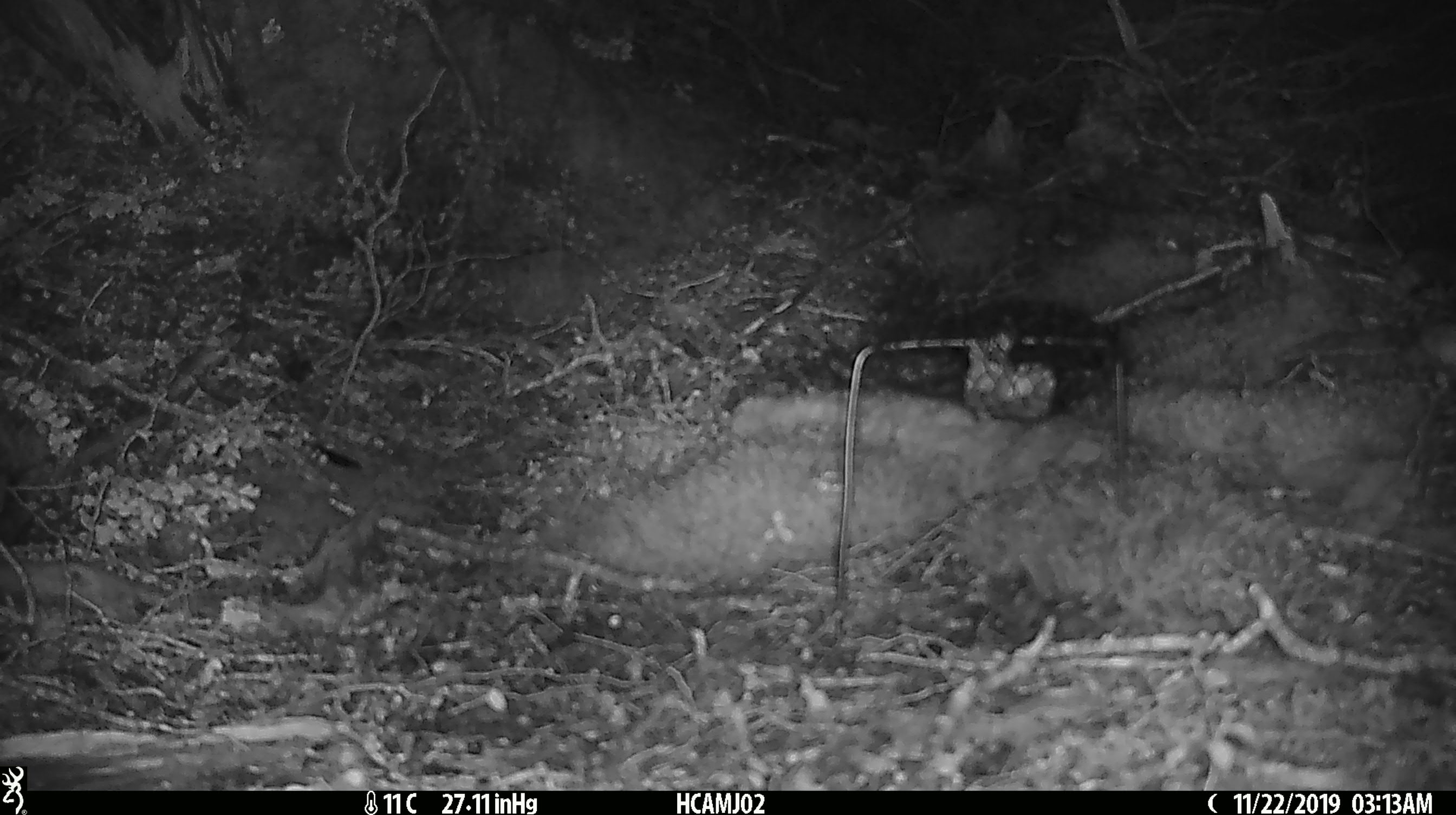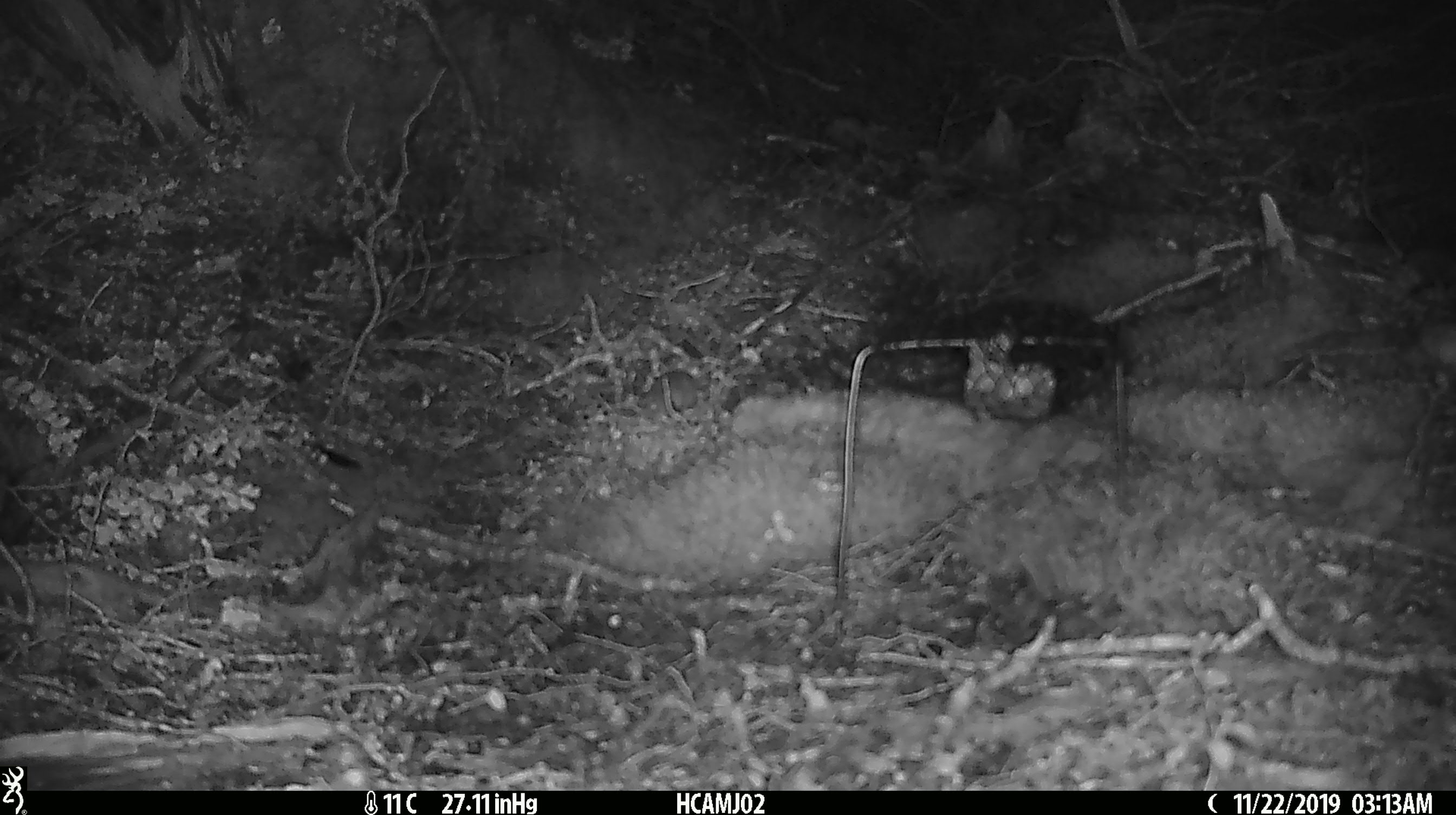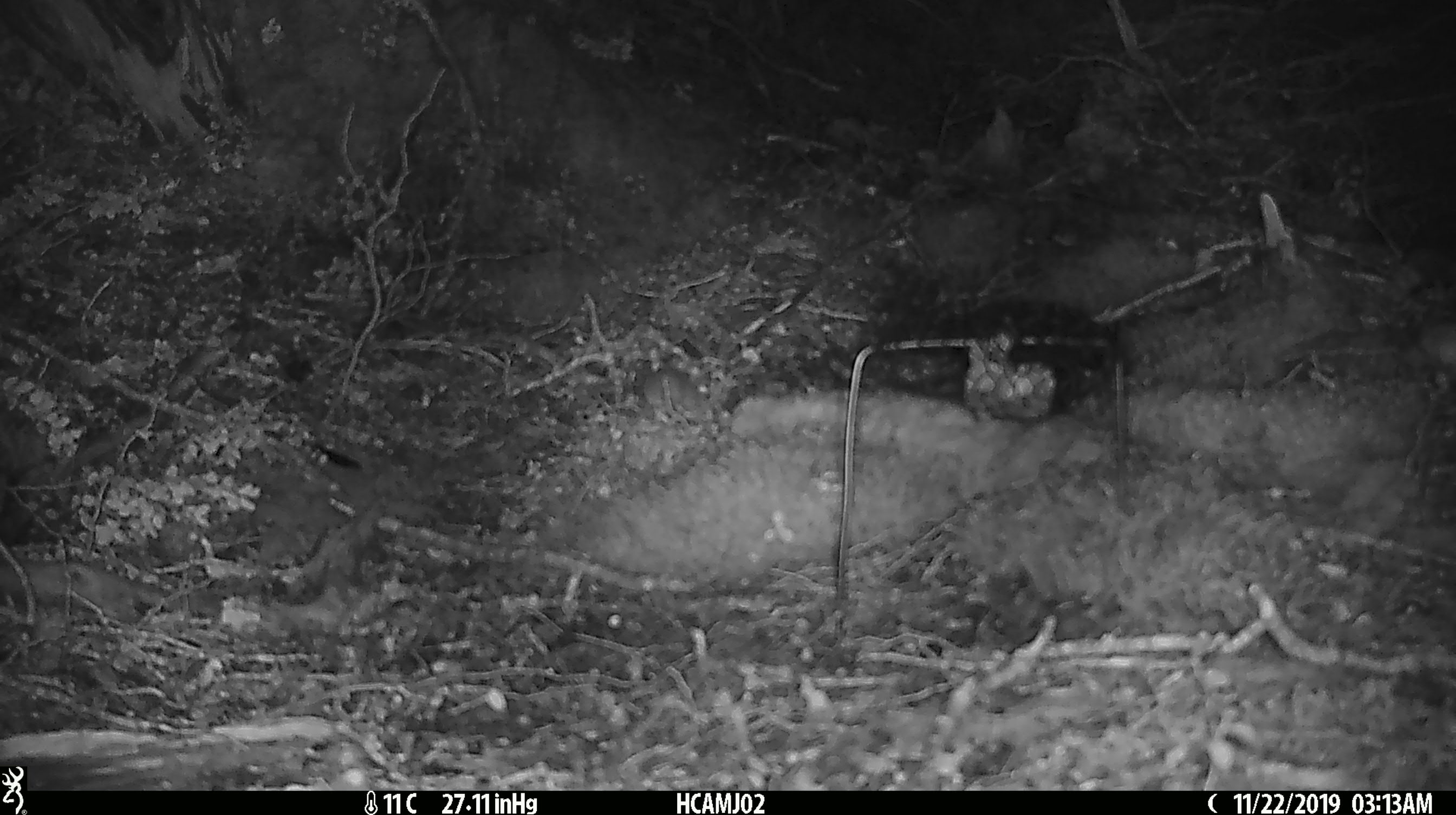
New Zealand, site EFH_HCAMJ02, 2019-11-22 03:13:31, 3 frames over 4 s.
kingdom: Animalia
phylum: Chordata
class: Mammalia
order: Rodentia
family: Muridae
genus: Mus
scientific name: Mus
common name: mouse